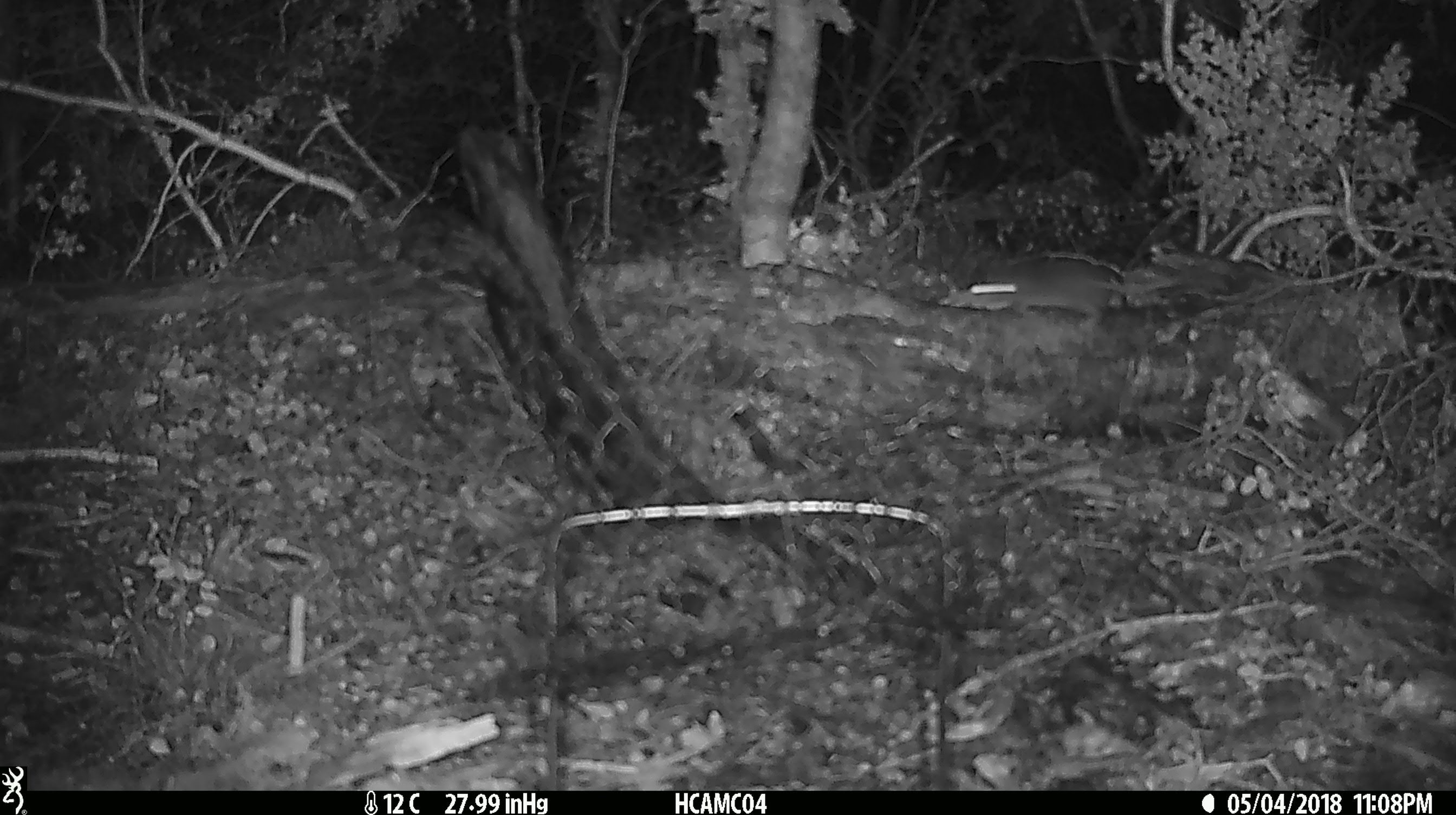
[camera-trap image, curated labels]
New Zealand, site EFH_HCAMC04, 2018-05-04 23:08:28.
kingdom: Animalia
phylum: Chordata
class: Mammalia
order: Rodentia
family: Muridae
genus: Rattus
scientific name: Rattus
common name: rat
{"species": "rat (Rattus)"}